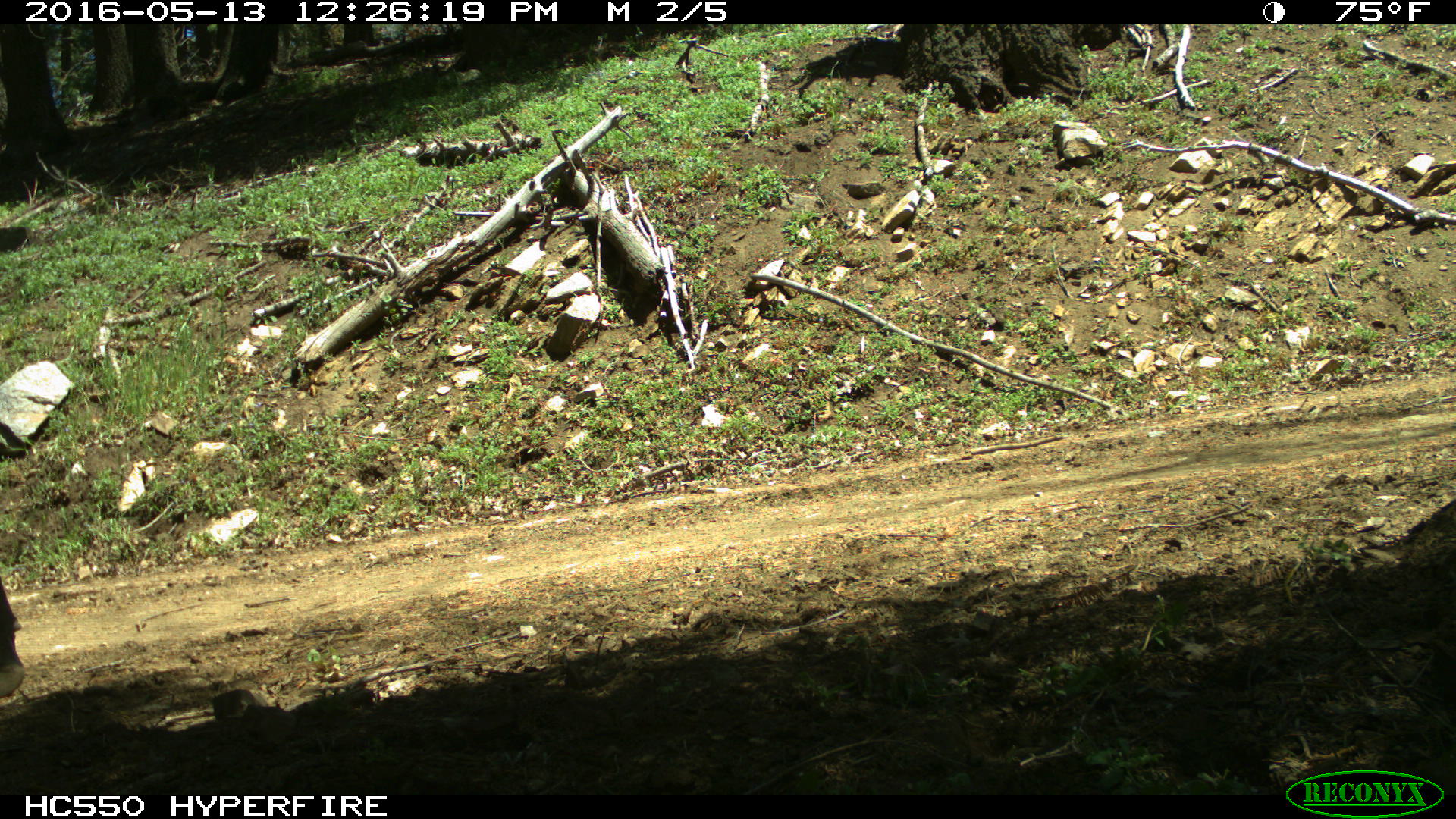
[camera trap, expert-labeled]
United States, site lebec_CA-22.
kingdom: Animalia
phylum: Chordata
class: Mammalia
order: Artiodactyla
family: Bovidae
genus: Bos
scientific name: Bos taurus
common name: domestic cow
Bos taurus (domestic cow).